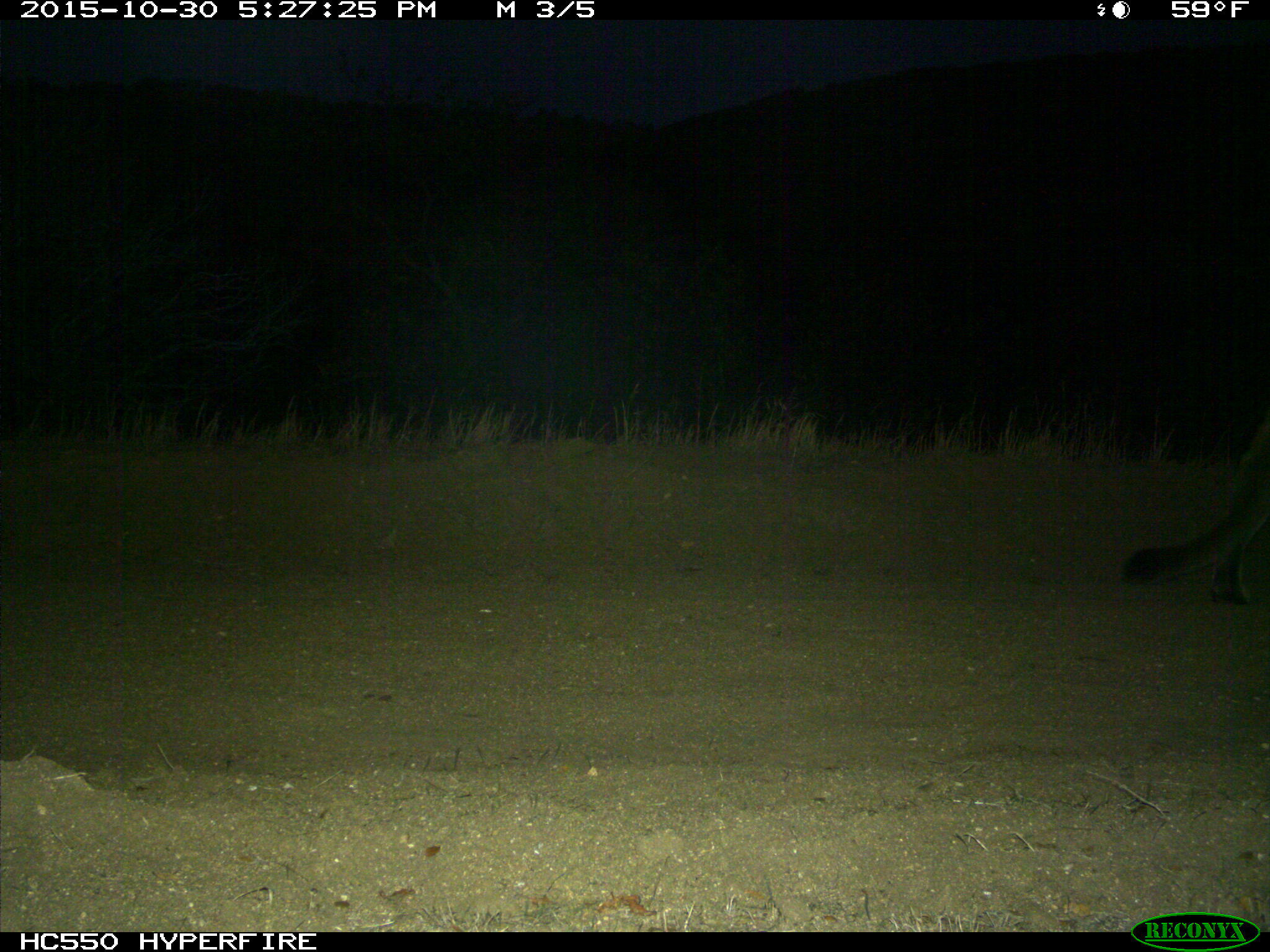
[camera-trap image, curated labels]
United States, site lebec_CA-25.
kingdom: Animalia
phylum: Chordata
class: Mammalia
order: Carnivora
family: Felidae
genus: Puma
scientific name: Puma concolor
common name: mountain lion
Puma concolor (mountain lion).